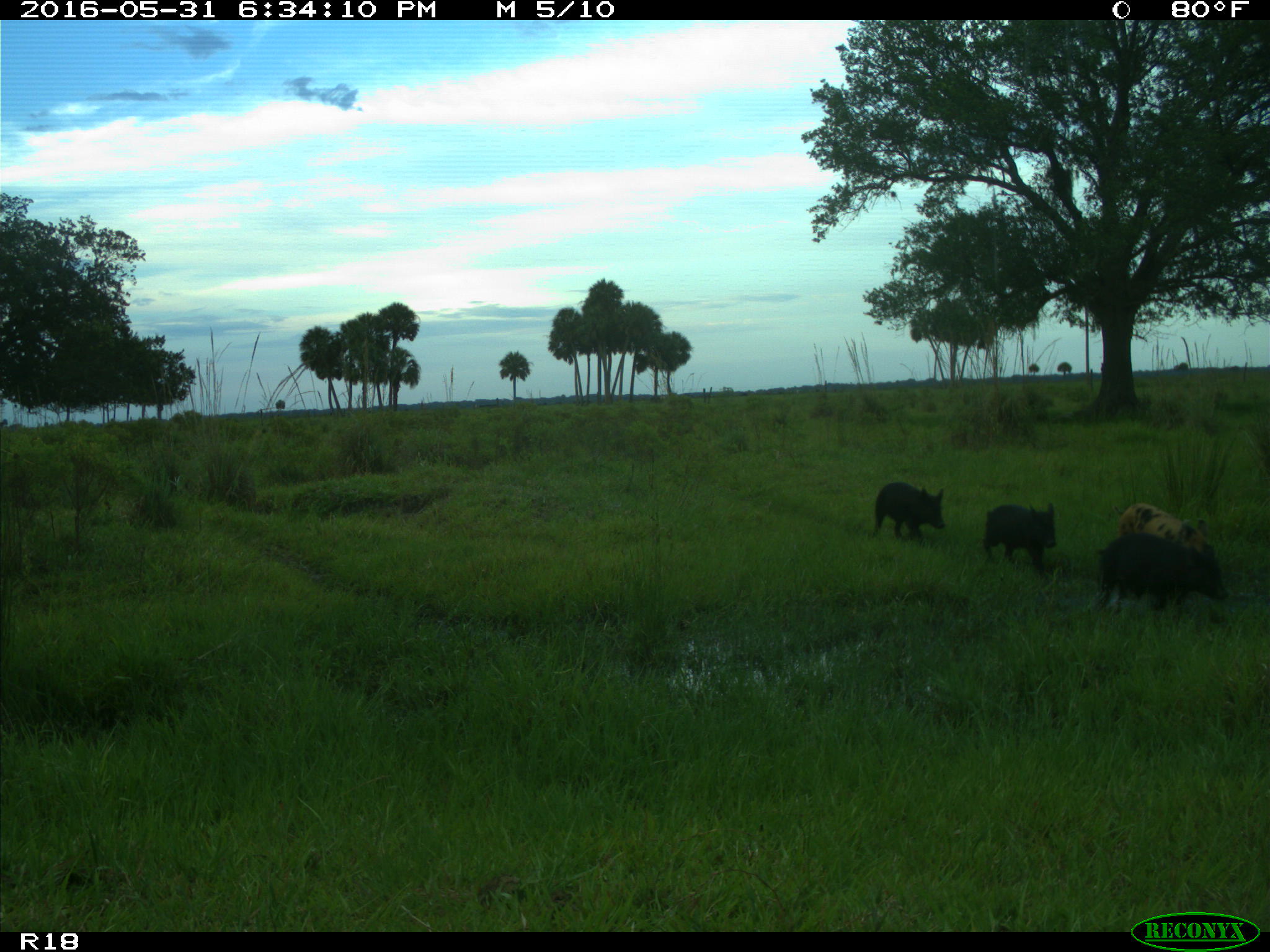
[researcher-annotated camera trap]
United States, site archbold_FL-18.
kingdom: Animalia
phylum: Chordata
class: Mammalia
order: Artiodactyla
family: Suidae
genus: Sus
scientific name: Sus scrofa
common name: wild boar